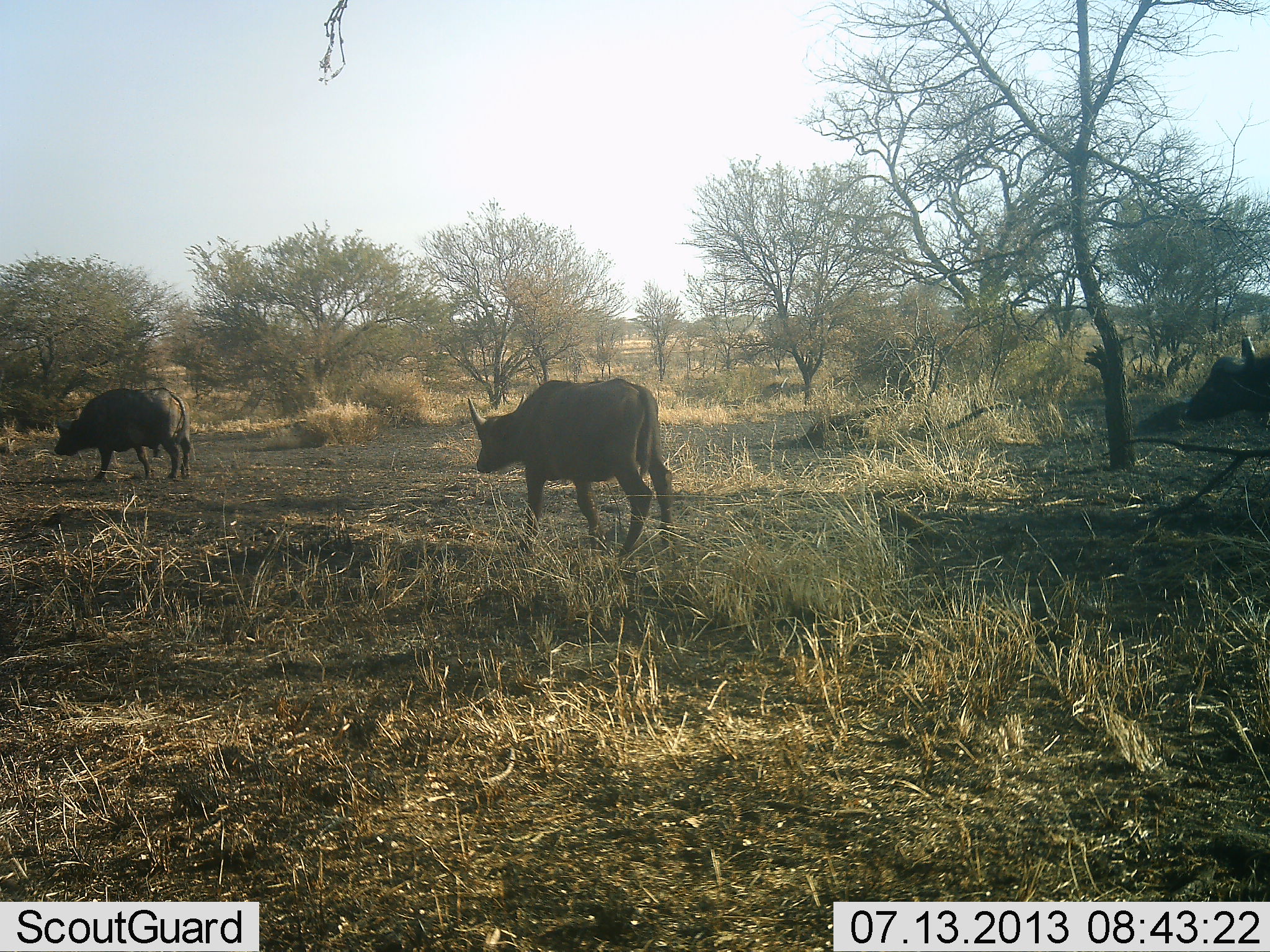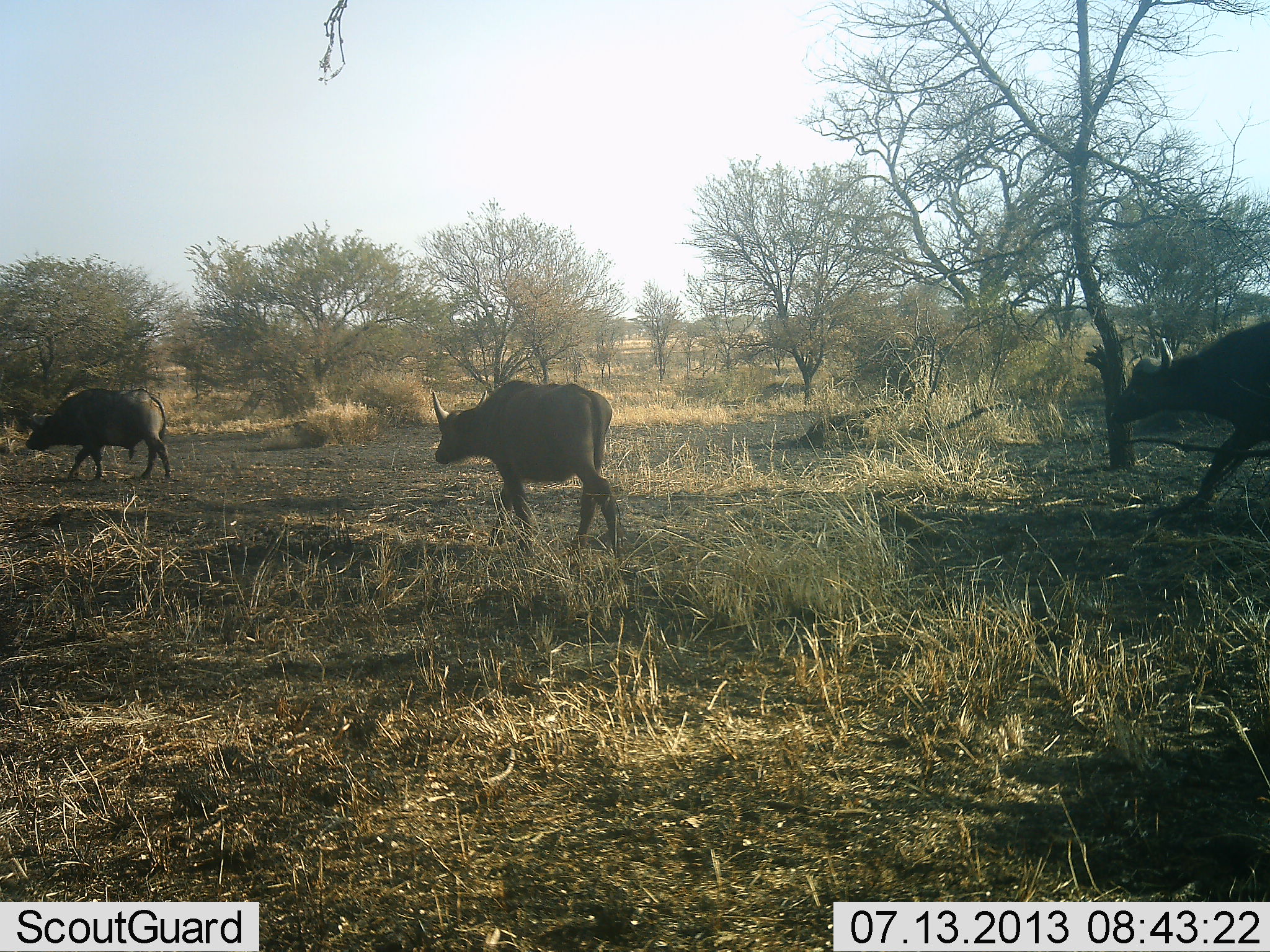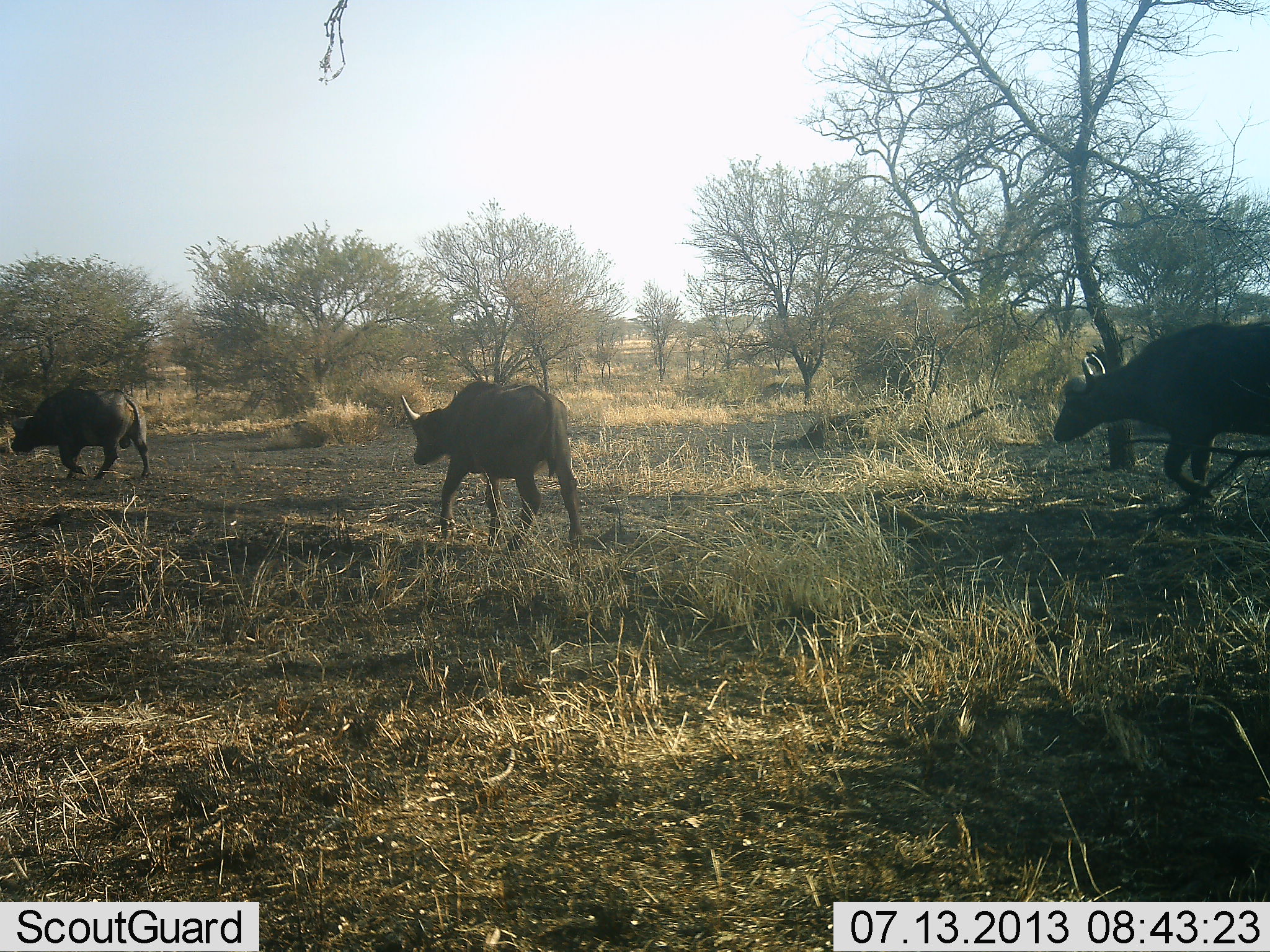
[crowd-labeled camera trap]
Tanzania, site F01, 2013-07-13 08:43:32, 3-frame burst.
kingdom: Animalia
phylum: Chordata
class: Mammalia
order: Artiodactyla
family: Bovidae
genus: Syncerus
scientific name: Syncerus caffer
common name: cape buffalo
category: buffalo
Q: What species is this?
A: Buffalo (cape buffalo) (Syncerus caffer).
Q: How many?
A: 3.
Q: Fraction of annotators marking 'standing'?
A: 0%.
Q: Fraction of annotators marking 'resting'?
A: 0%.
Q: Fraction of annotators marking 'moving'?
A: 100%.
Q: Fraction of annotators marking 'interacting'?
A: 0%.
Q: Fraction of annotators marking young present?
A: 4%.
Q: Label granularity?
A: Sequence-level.